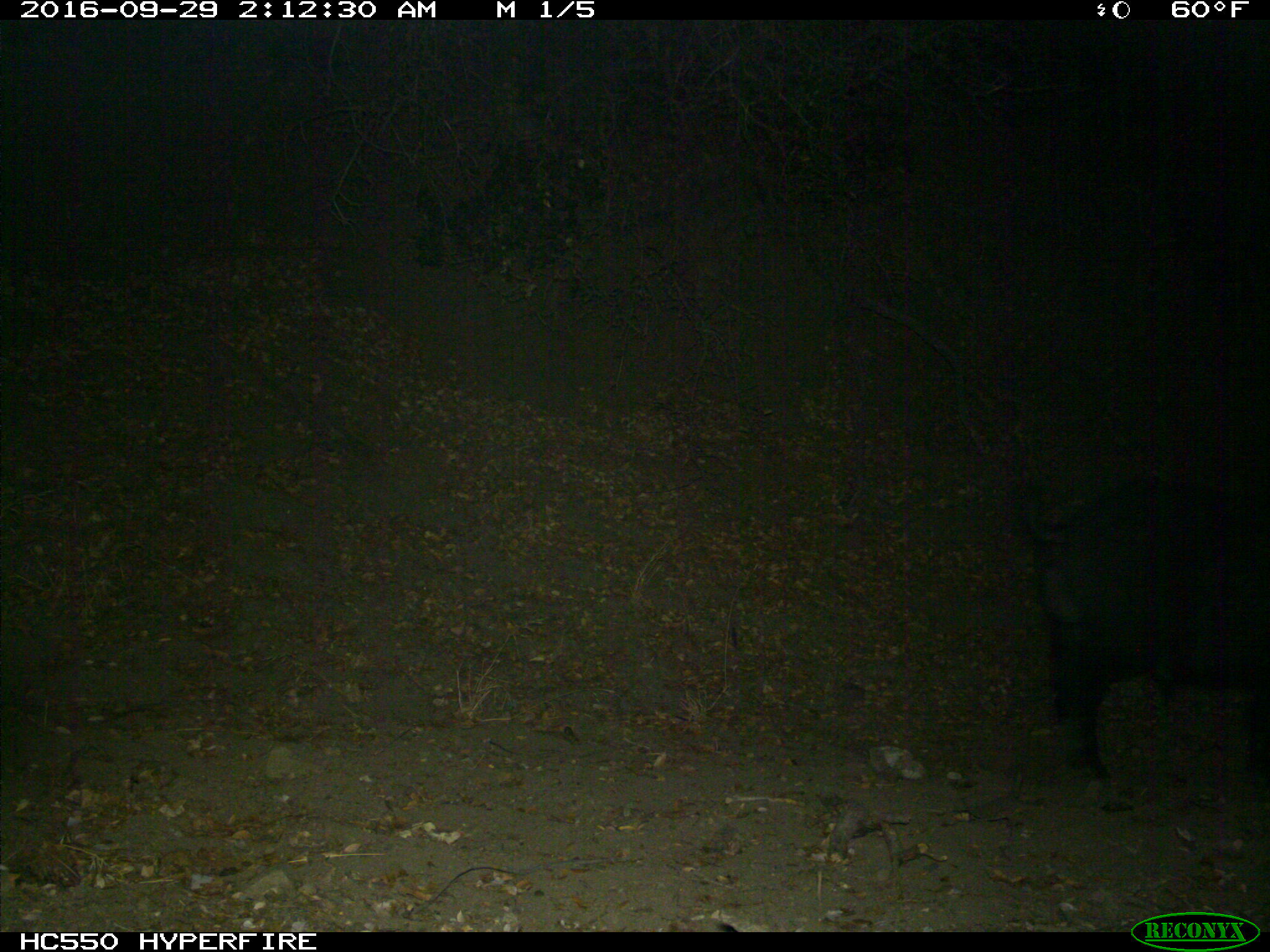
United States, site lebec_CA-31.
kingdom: Animalia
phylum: Chordata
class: Mammalia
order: Artiodactyla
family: Suidae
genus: Sus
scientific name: Sus scrofa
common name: wild boar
Sus scrofa (wild boar).